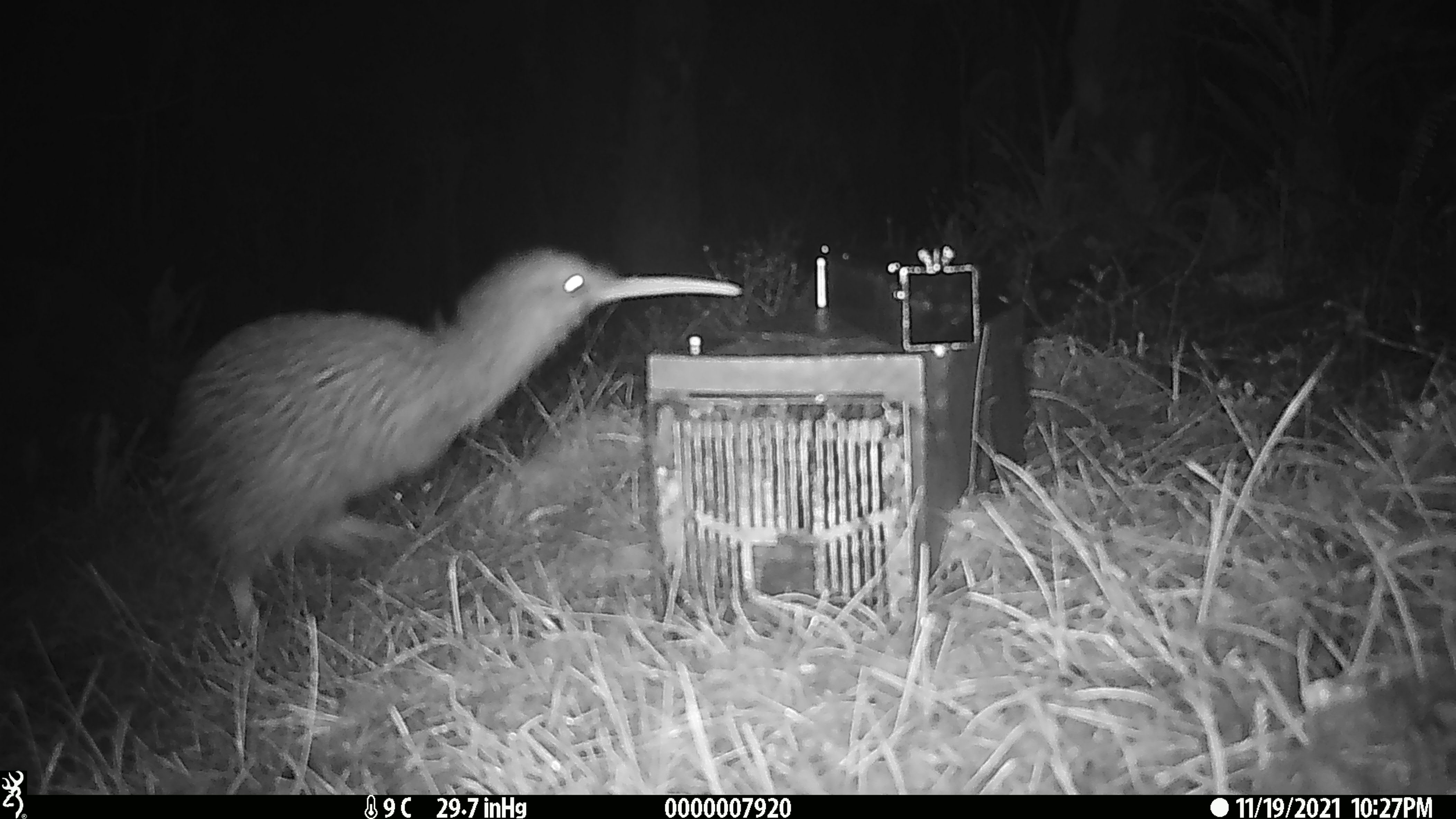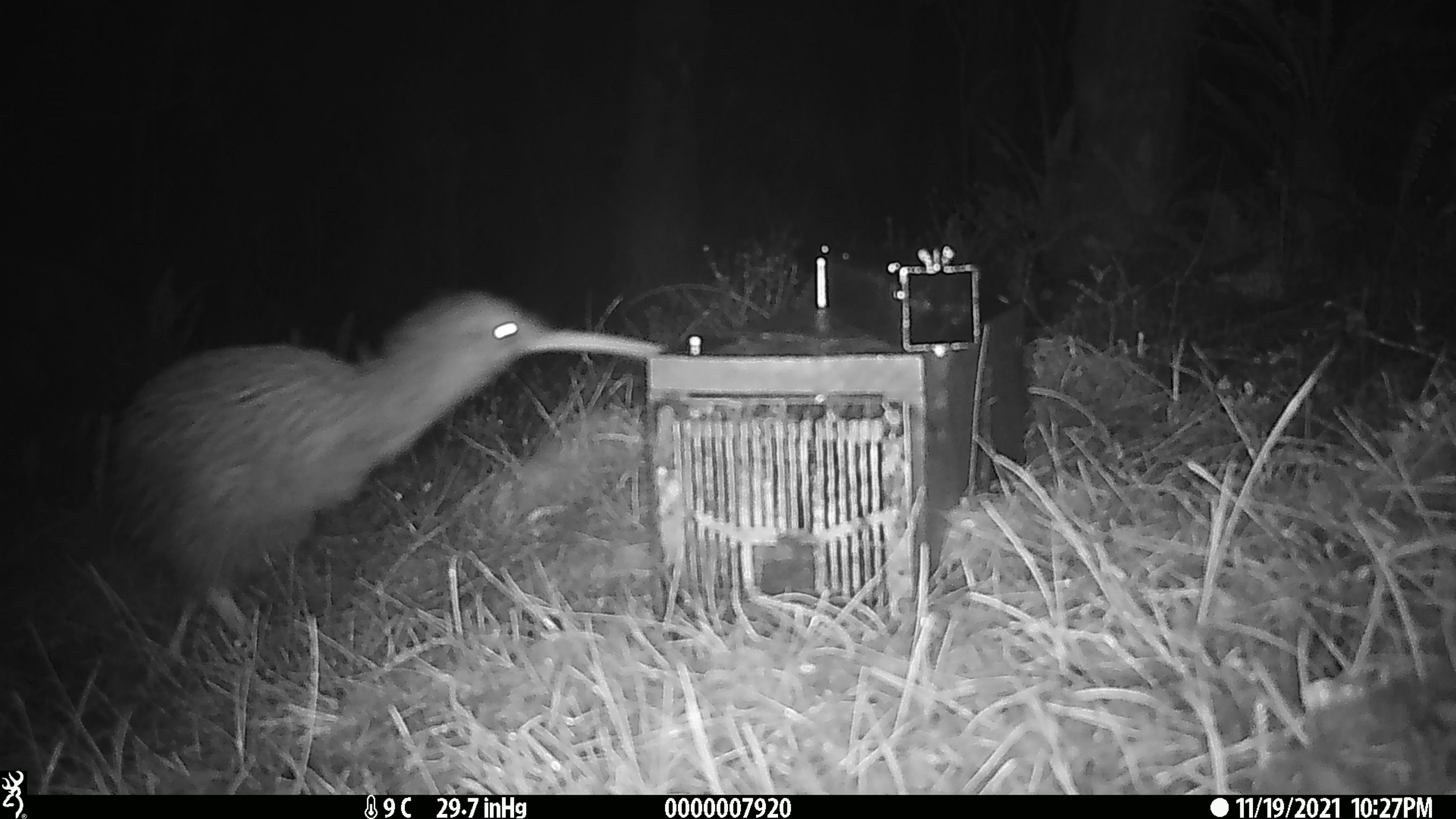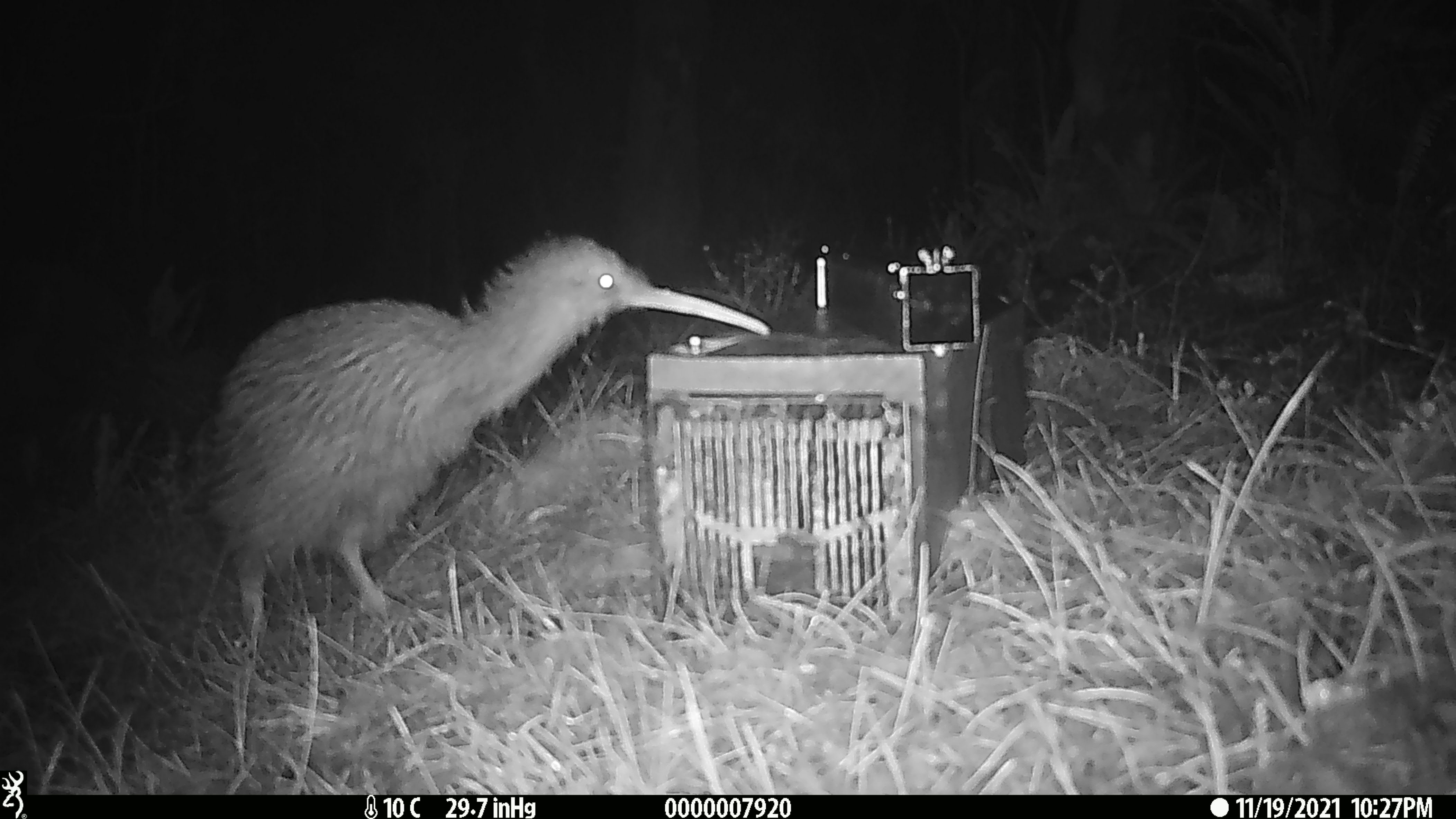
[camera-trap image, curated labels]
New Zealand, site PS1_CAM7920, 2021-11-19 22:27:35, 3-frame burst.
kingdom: Animalia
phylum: Chordata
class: Aves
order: Apterygiformes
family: Apterygidae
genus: Apteryx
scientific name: Apteryx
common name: kiwi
Kiwi (Apteryx).